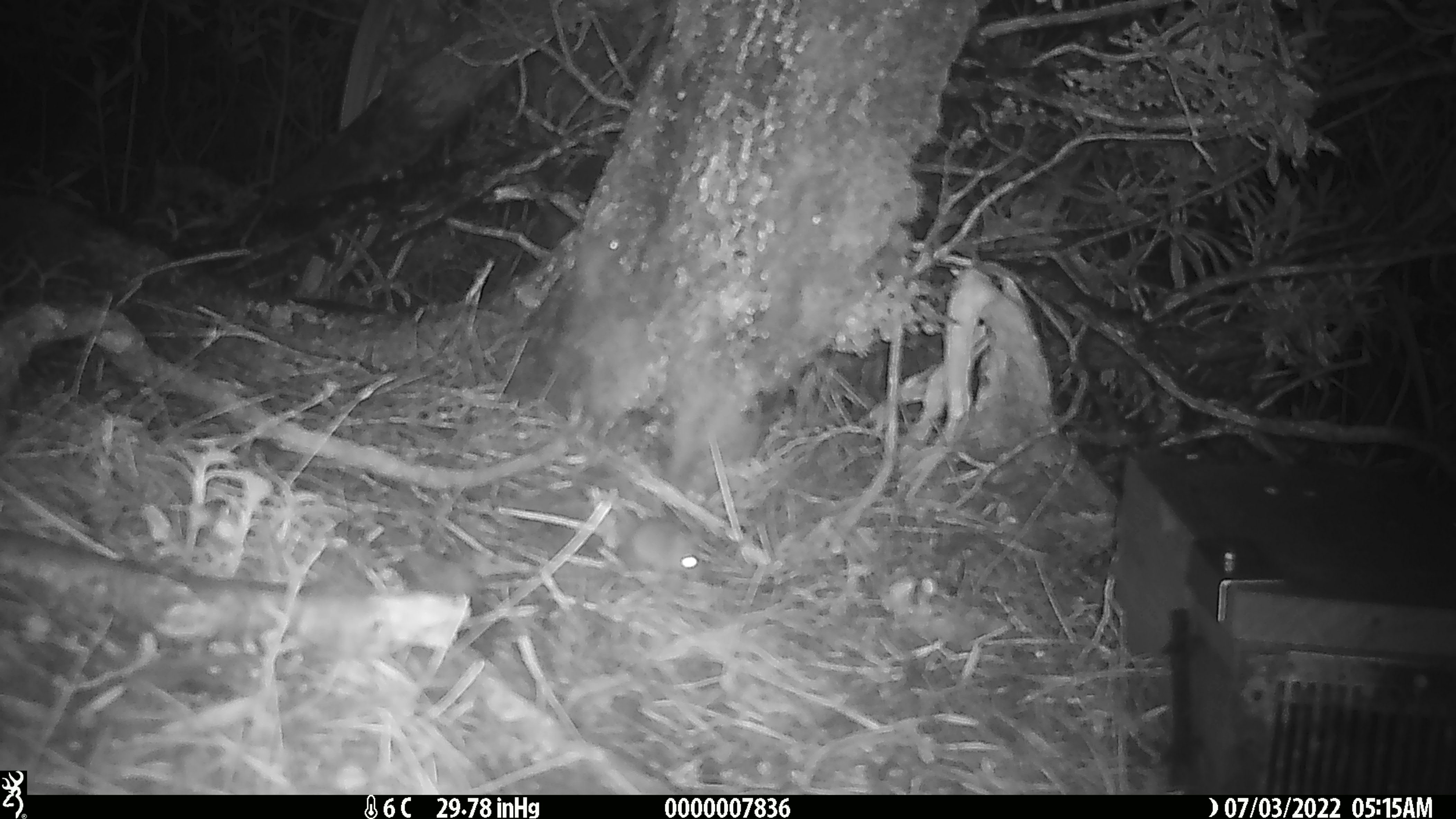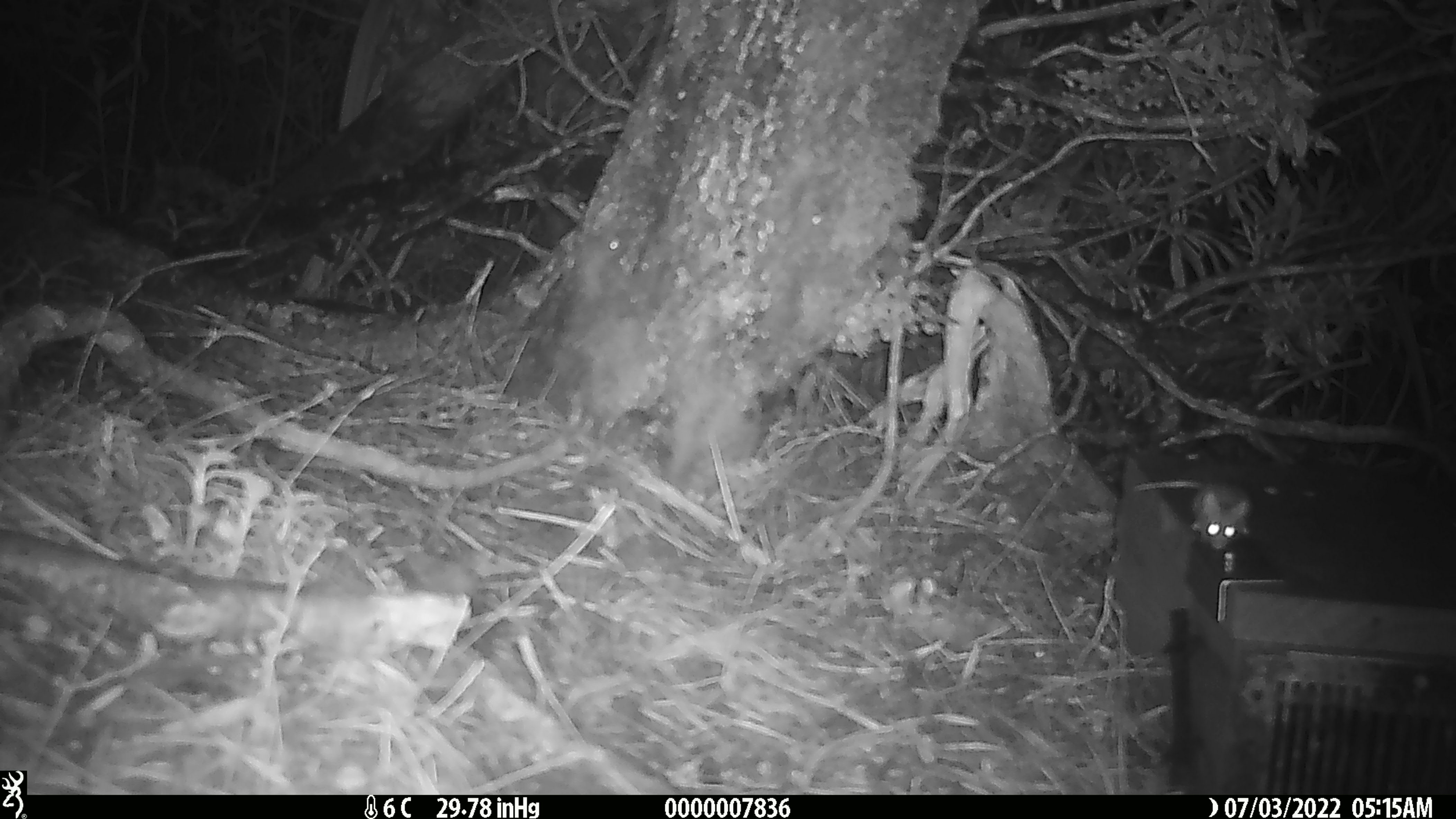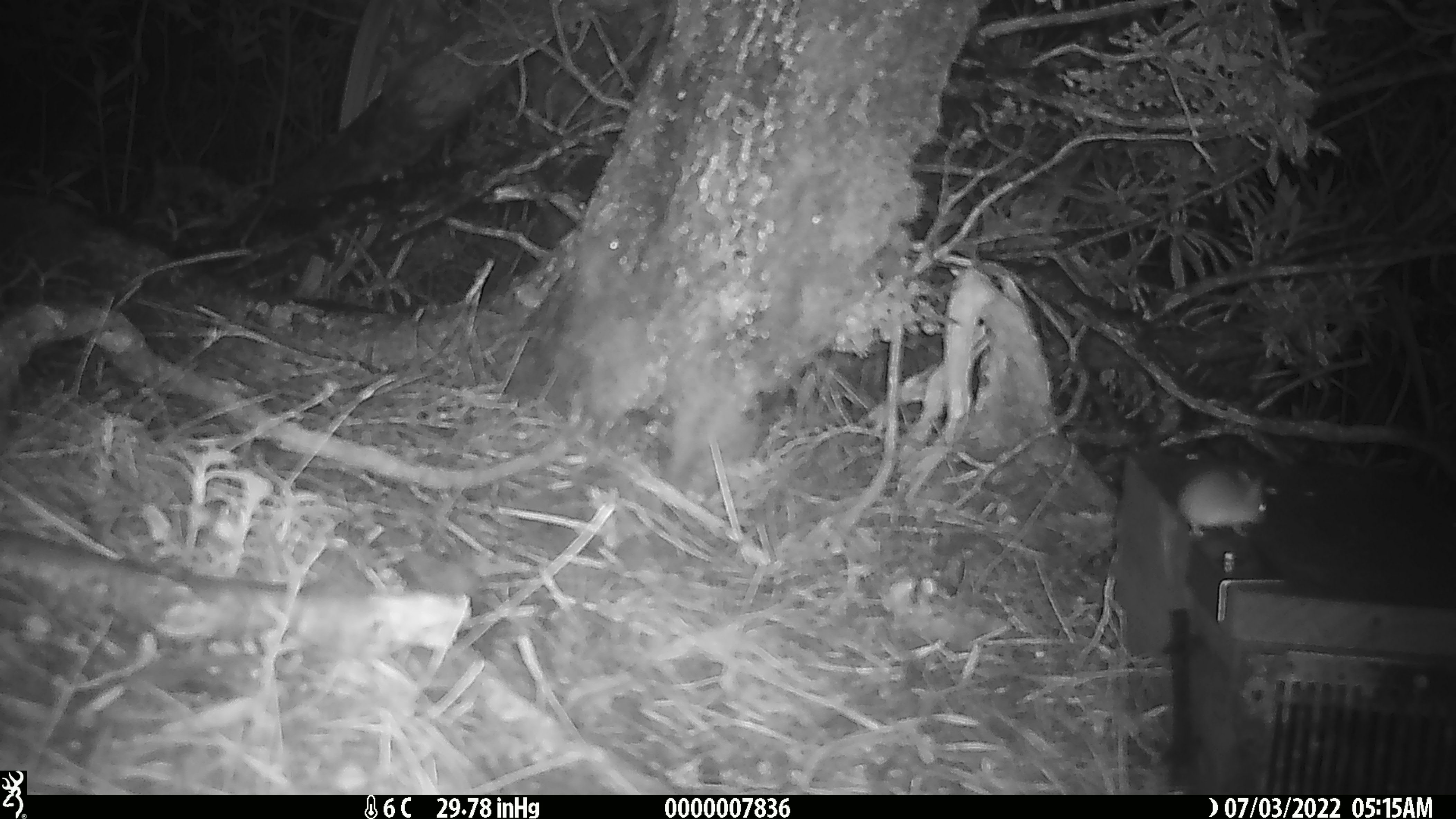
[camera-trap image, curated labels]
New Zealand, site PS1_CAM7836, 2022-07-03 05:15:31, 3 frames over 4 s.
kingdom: Animalia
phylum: Chordata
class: Mammalia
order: Rodentia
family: Muridae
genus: Mus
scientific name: Mus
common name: mouse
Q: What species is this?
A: Mouse (Mus).